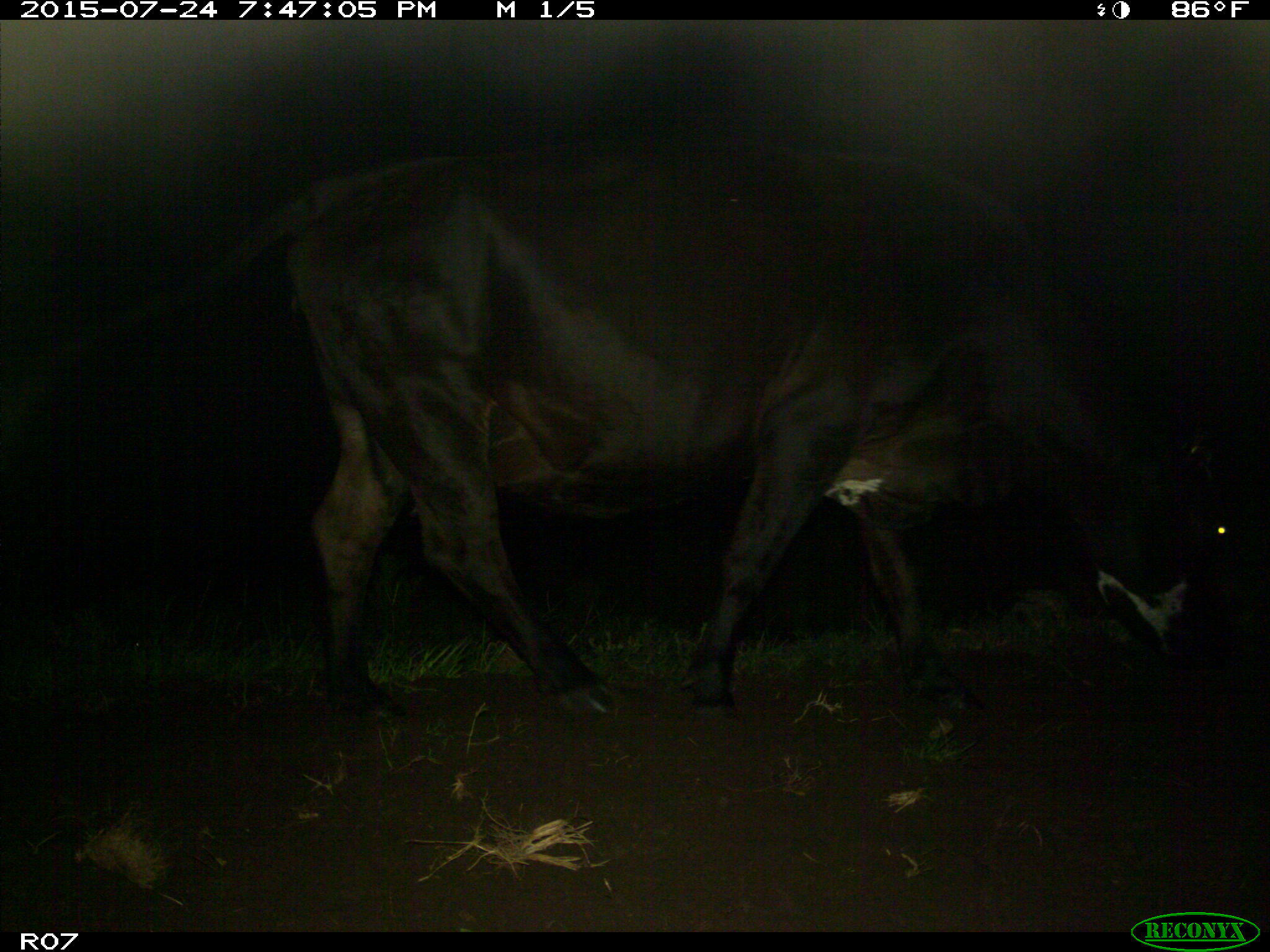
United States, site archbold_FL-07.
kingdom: Animalia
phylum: Chordata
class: Mammalia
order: Artiodactyla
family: Bovidae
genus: Bos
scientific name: Bos taurus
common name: domestic cow